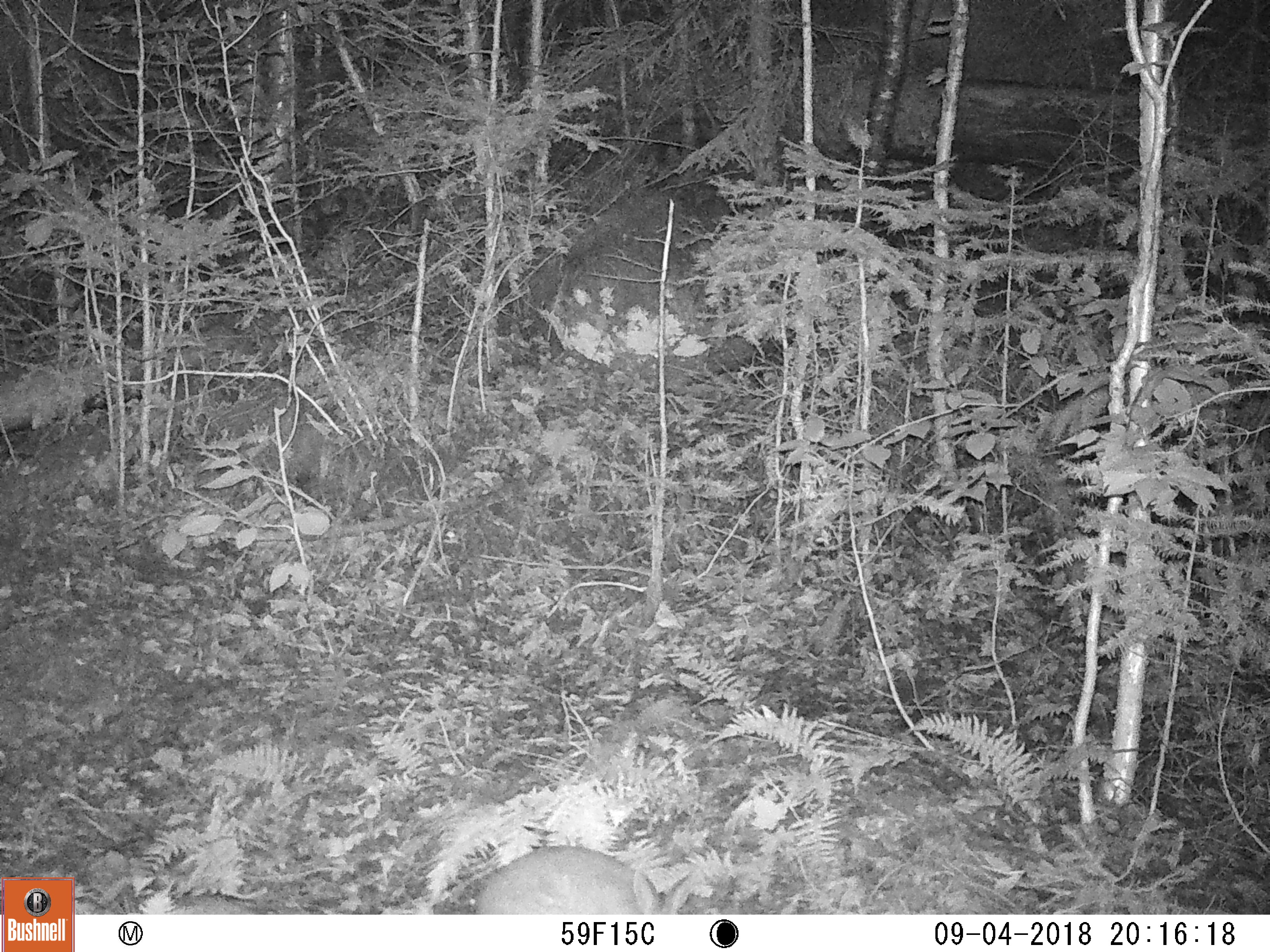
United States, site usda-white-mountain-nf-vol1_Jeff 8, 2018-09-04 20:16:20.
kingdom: Animalia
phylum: Chordata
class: Mammalia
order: Lagomorpha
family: Leporidae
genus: Lepus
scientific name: Lepus americanus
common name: snowshoe hare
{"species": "snowshoe hare (Lepus americanus)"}